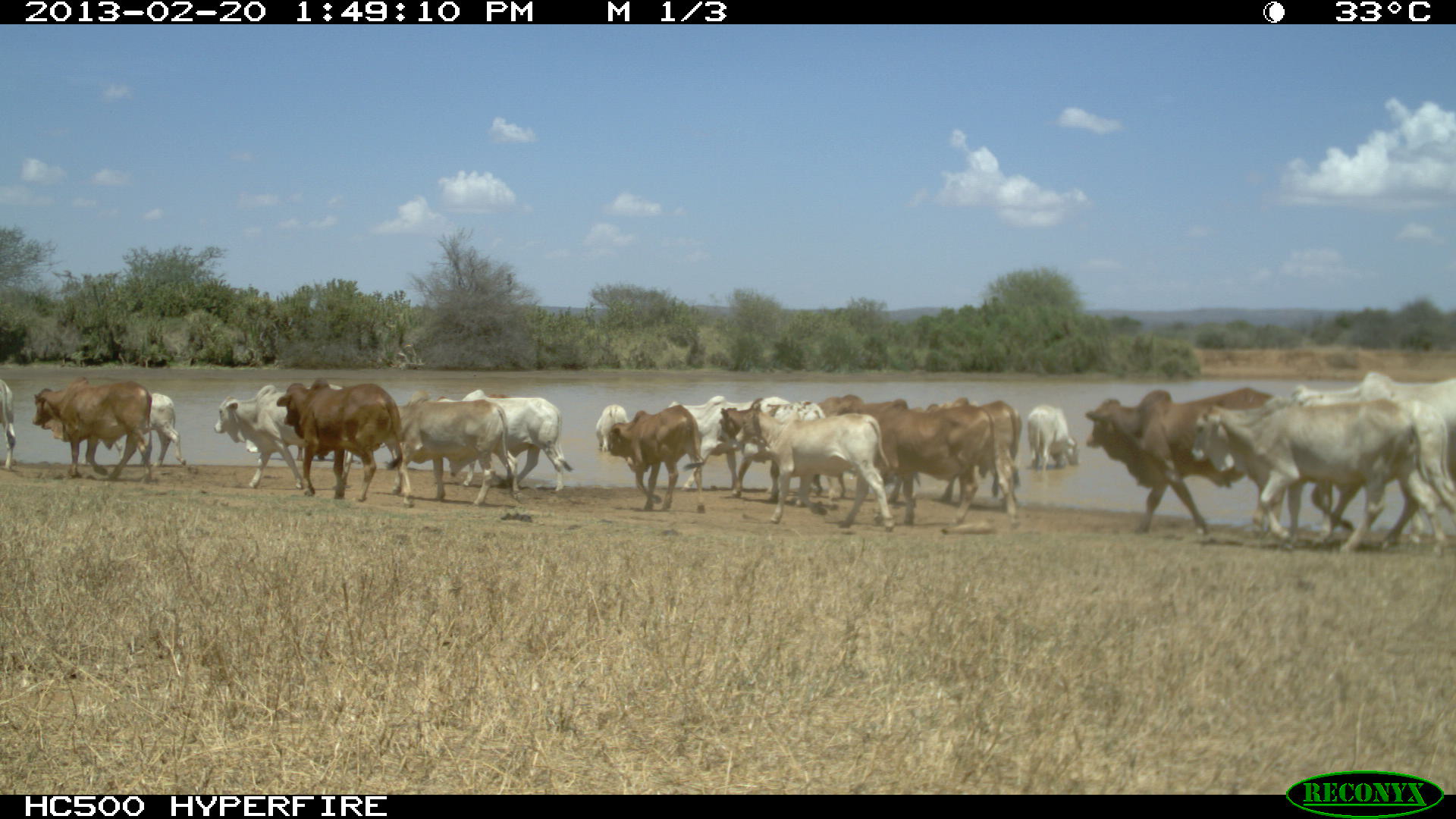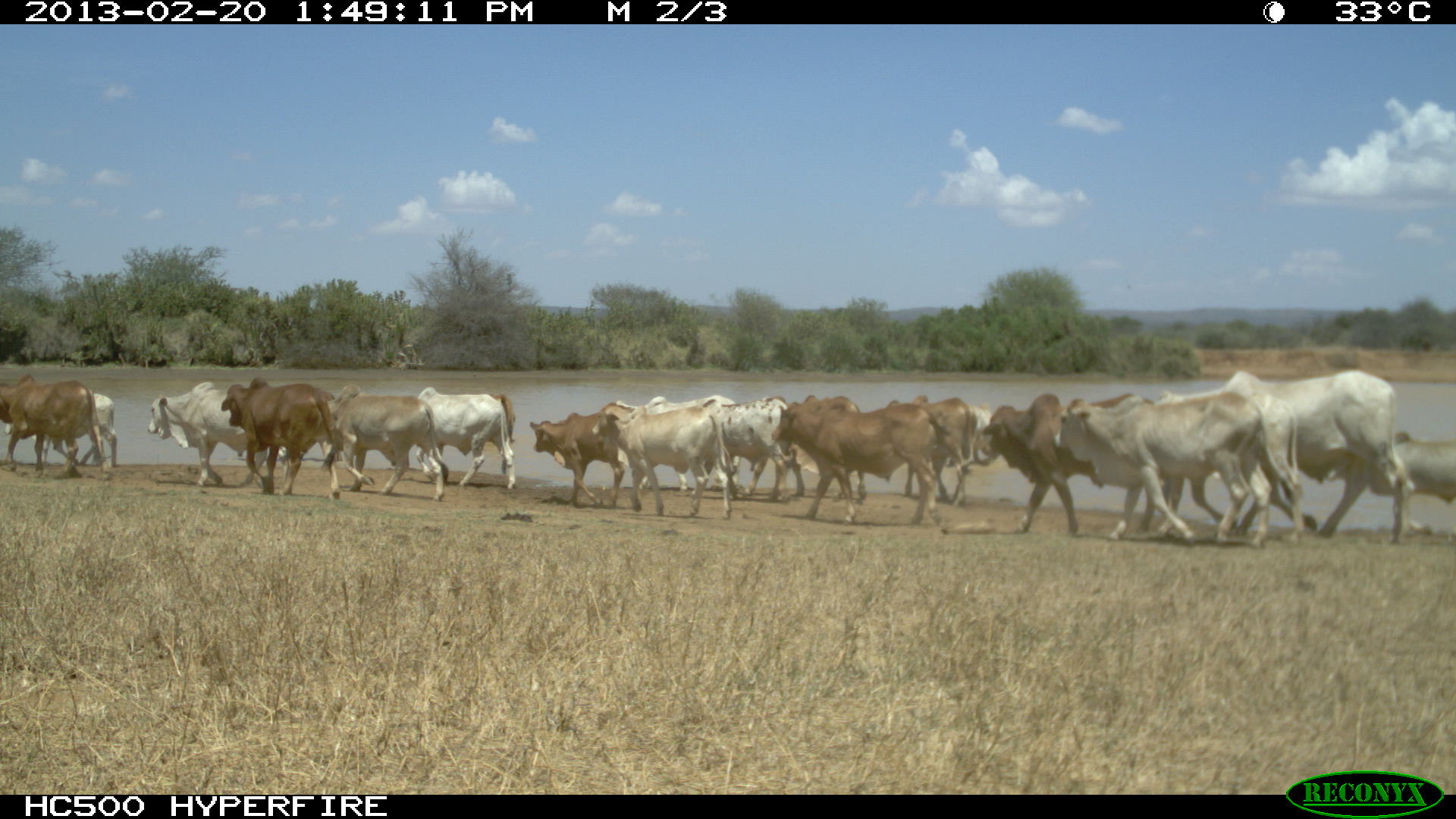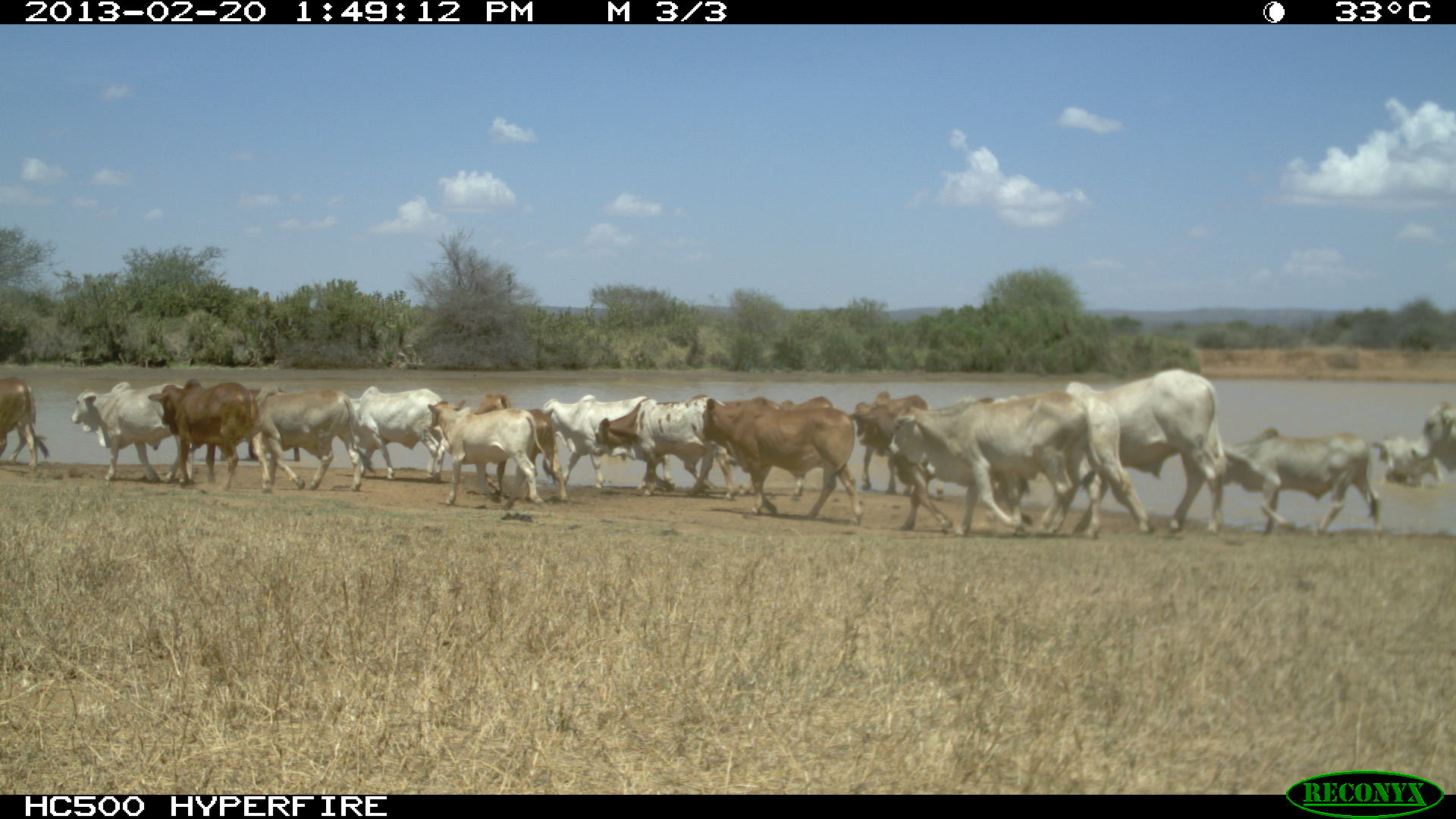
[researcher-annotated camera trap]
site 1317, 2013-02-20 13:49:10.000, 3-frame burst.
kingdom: Animalia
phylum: Chordata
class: Mammalia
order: Artiodactyla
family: Bovidae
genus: Bos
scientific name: Bos taurus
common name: domestic cattle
Bos taurus (domestic cattle), count 16.